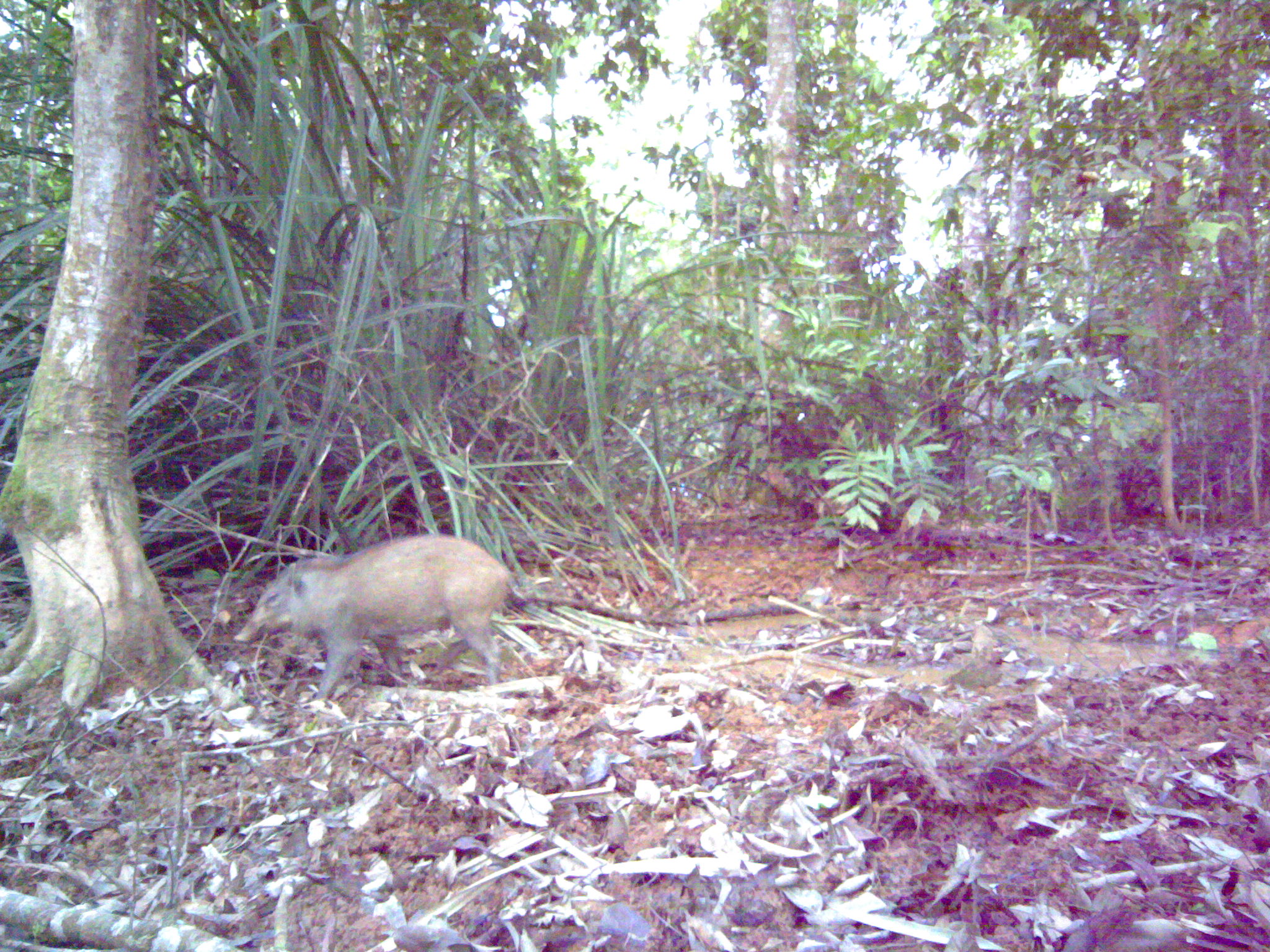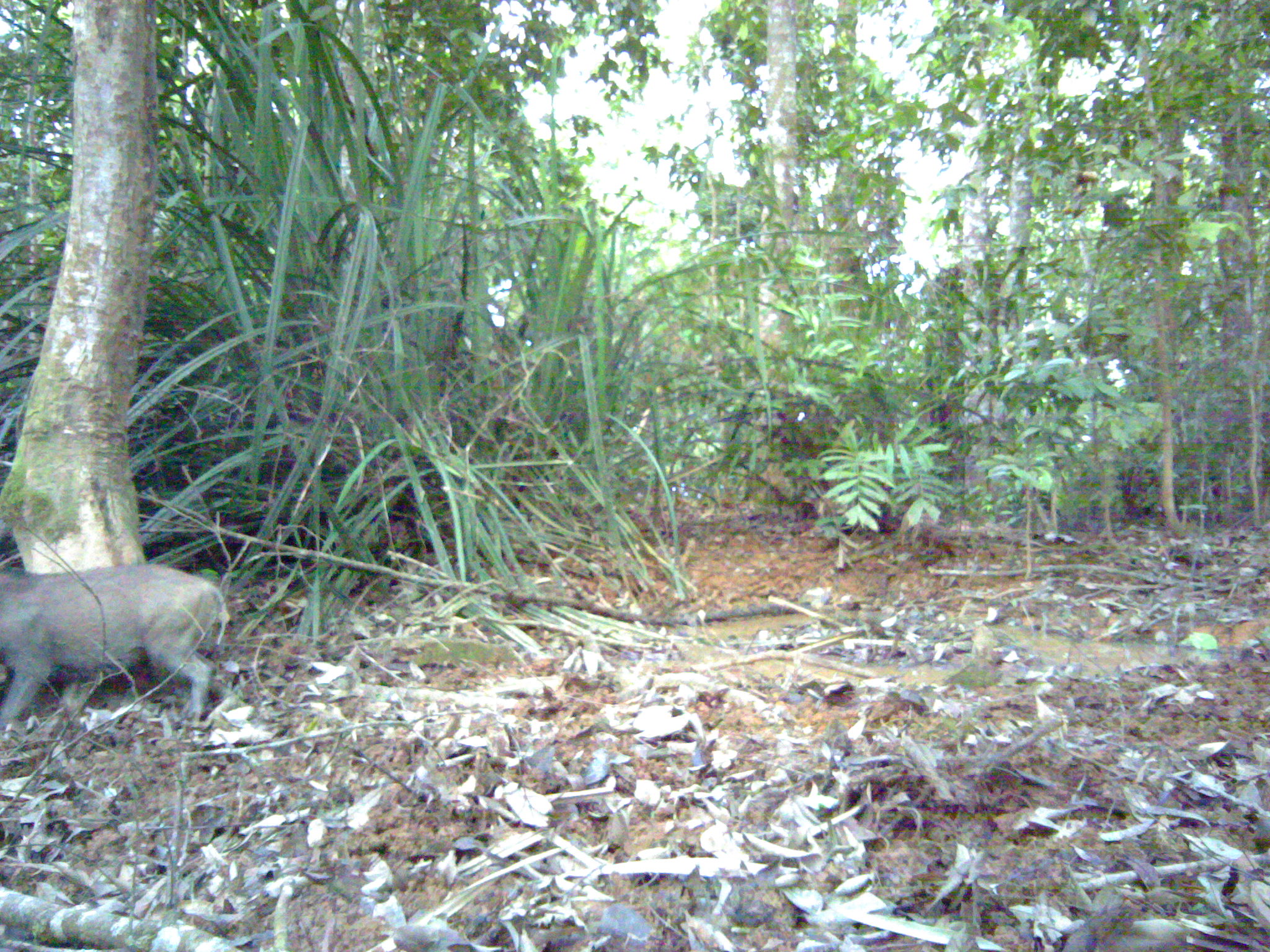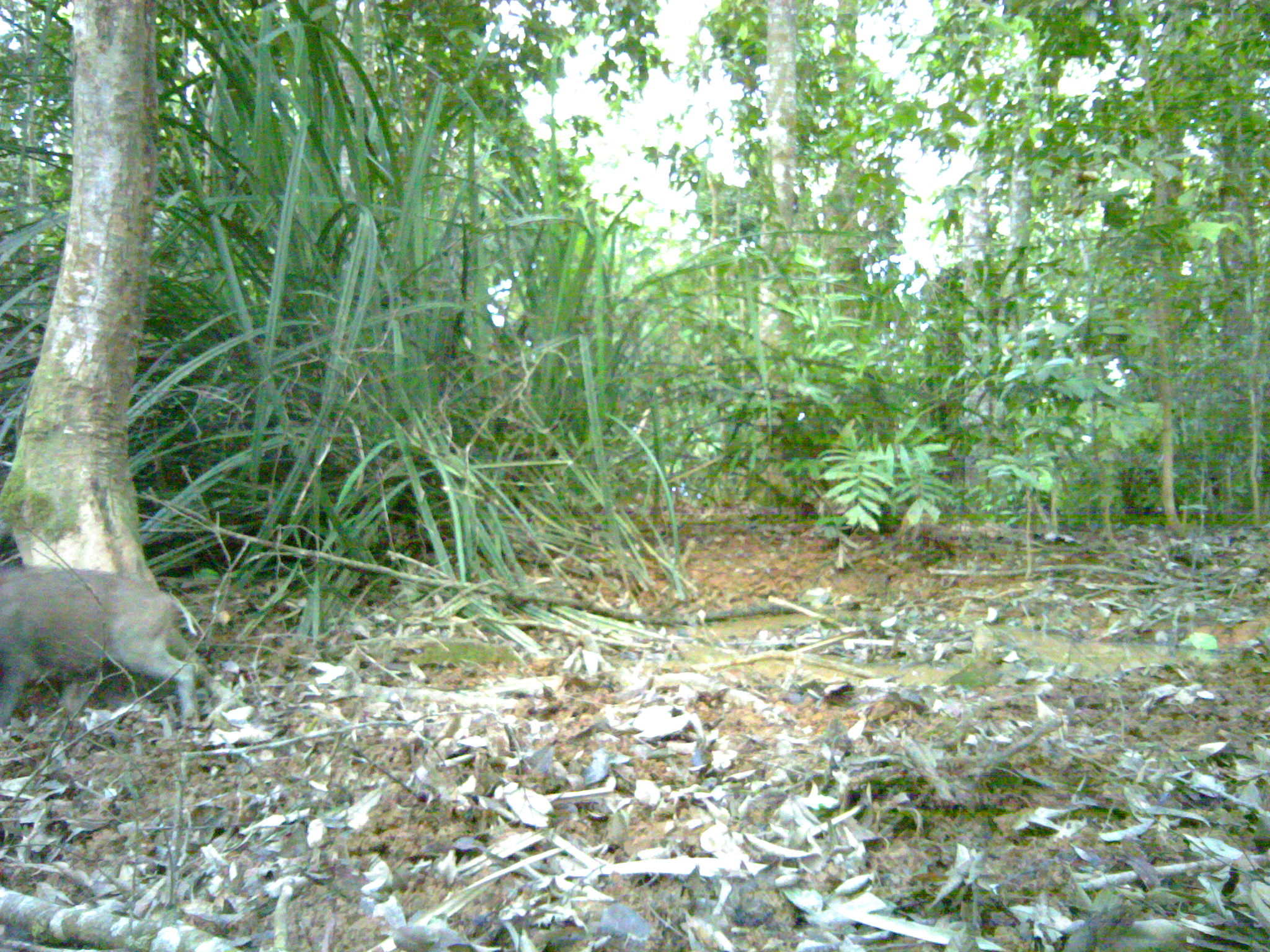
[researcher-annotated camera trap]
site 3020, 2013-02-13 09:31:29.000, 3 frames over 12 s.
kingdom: Animalia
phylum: Chordata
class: Mammalia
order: Artiodactyla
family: Suidae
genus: Sus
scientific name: Sus scrofa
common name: wild boar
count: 1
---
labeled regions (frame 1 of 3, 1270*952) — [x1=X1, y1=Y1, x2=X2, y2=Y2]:
sus scrofa: [x1=234, y1=531, x2=511, y2=703]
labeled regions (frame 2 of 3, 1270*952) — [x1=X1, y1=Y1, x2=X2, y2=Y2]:
sus scrofa: [x1=0, y1=564, x2=231, y2=730]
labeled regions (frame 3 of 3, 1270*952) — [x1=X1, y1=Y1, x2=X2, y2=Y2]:
sus scrofa: [x1=0, y1=568, x2=199, y2=731]